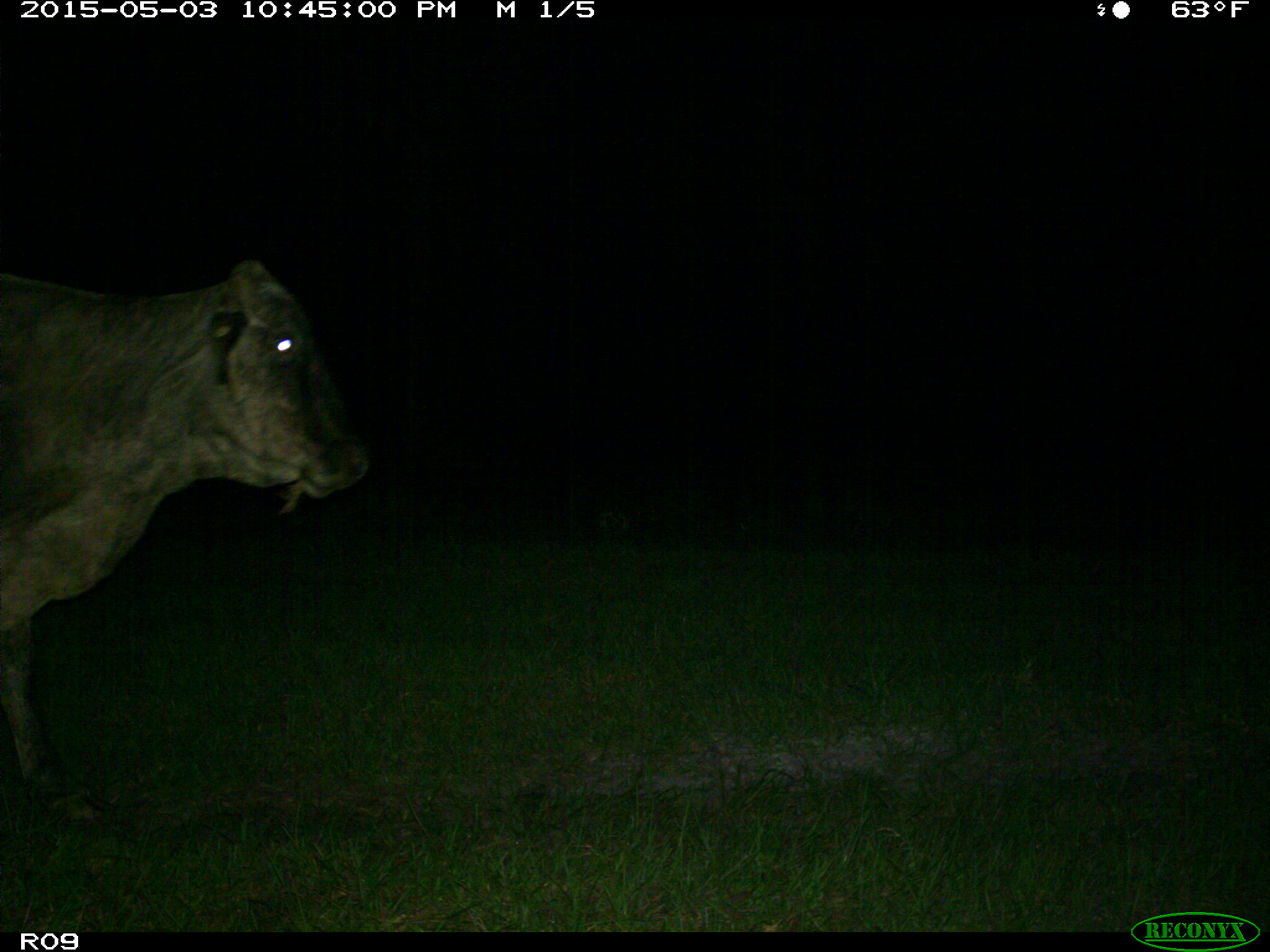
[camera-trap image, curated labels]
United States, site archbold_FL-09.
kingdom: Animalia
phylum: Chordata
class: Mammalia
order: Artiodactyla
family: Bovidae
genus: Bos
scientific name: Bos taurus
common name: domestic cow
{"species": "Bos taurus (domestic cow)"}